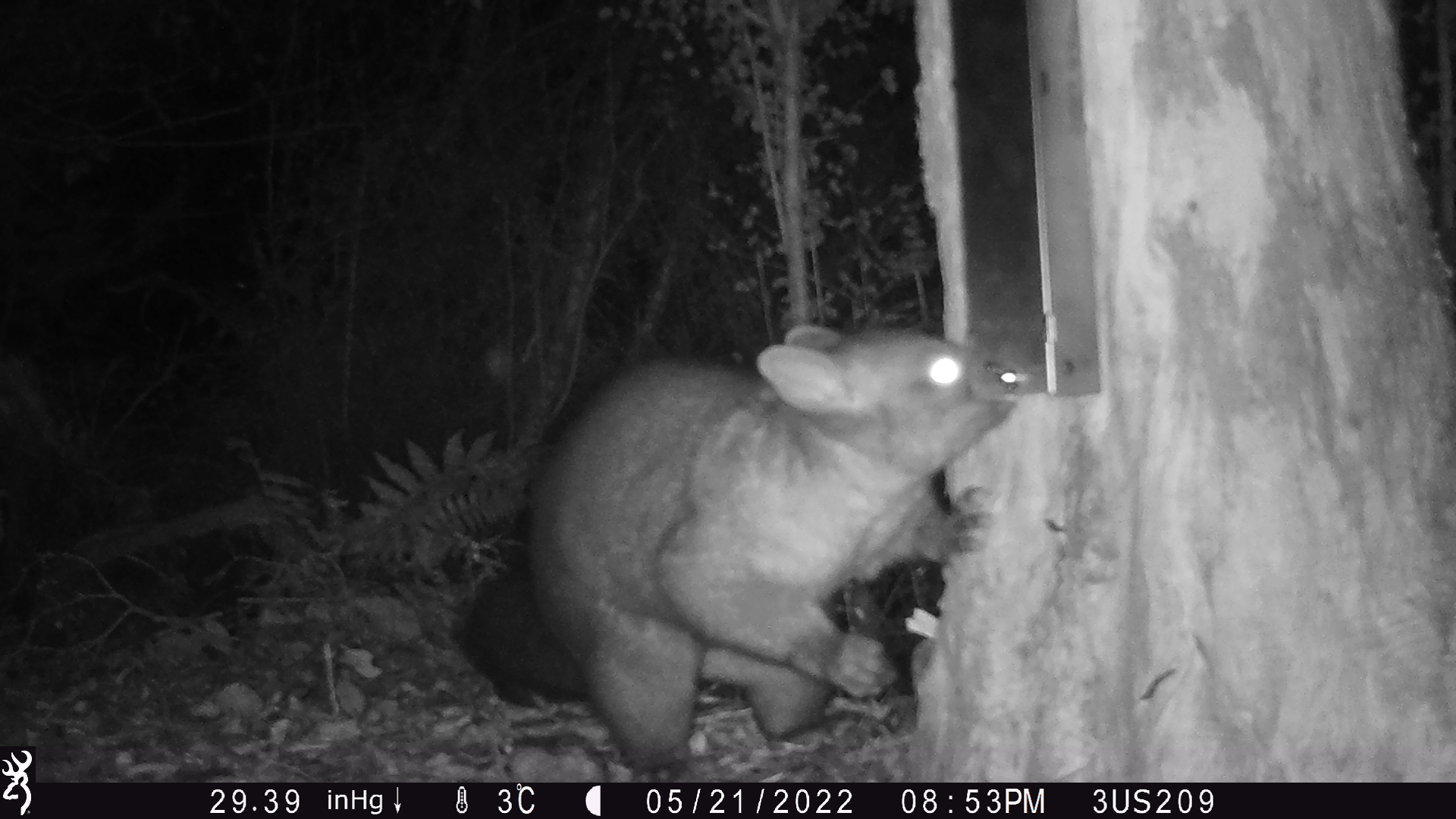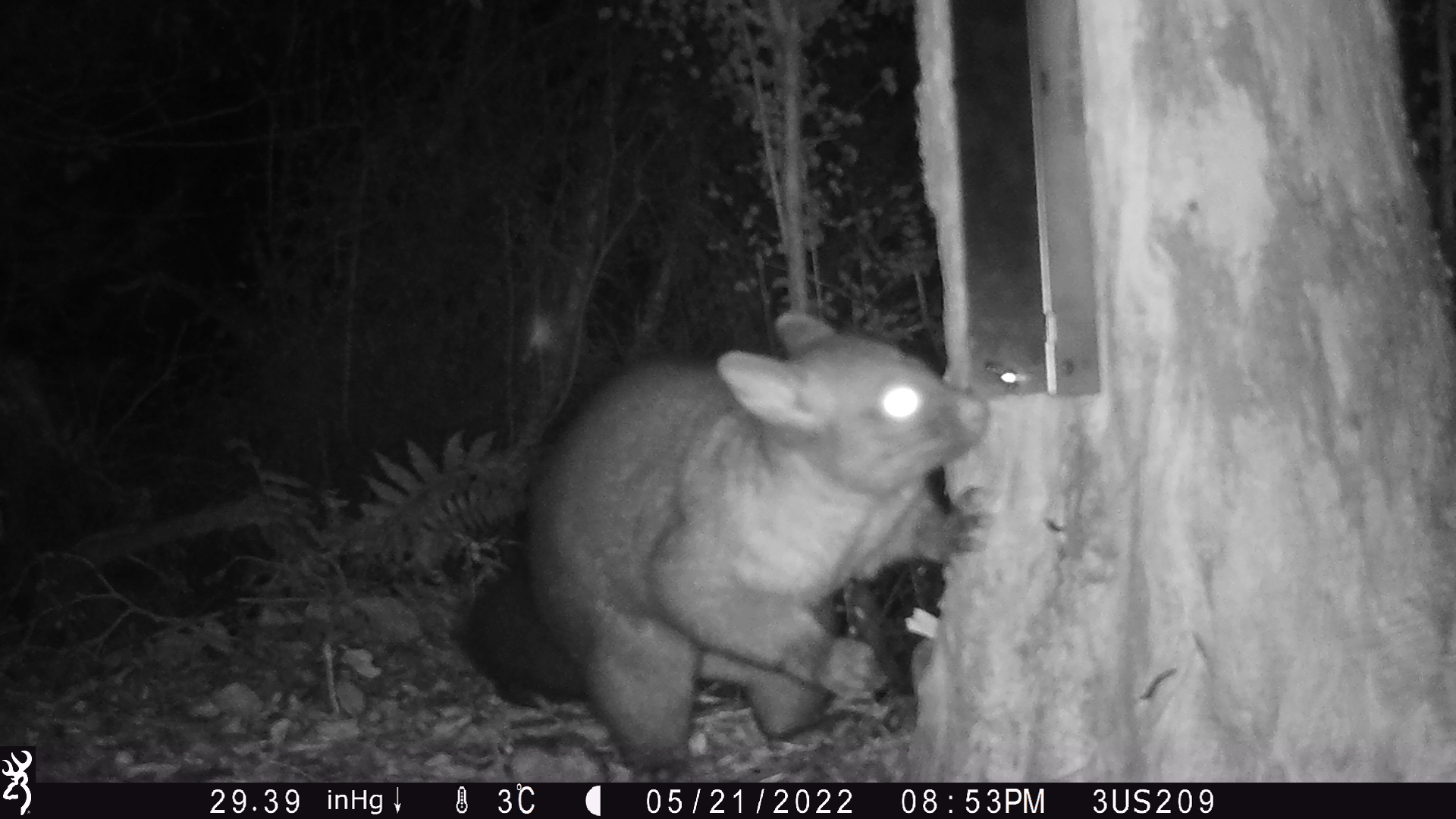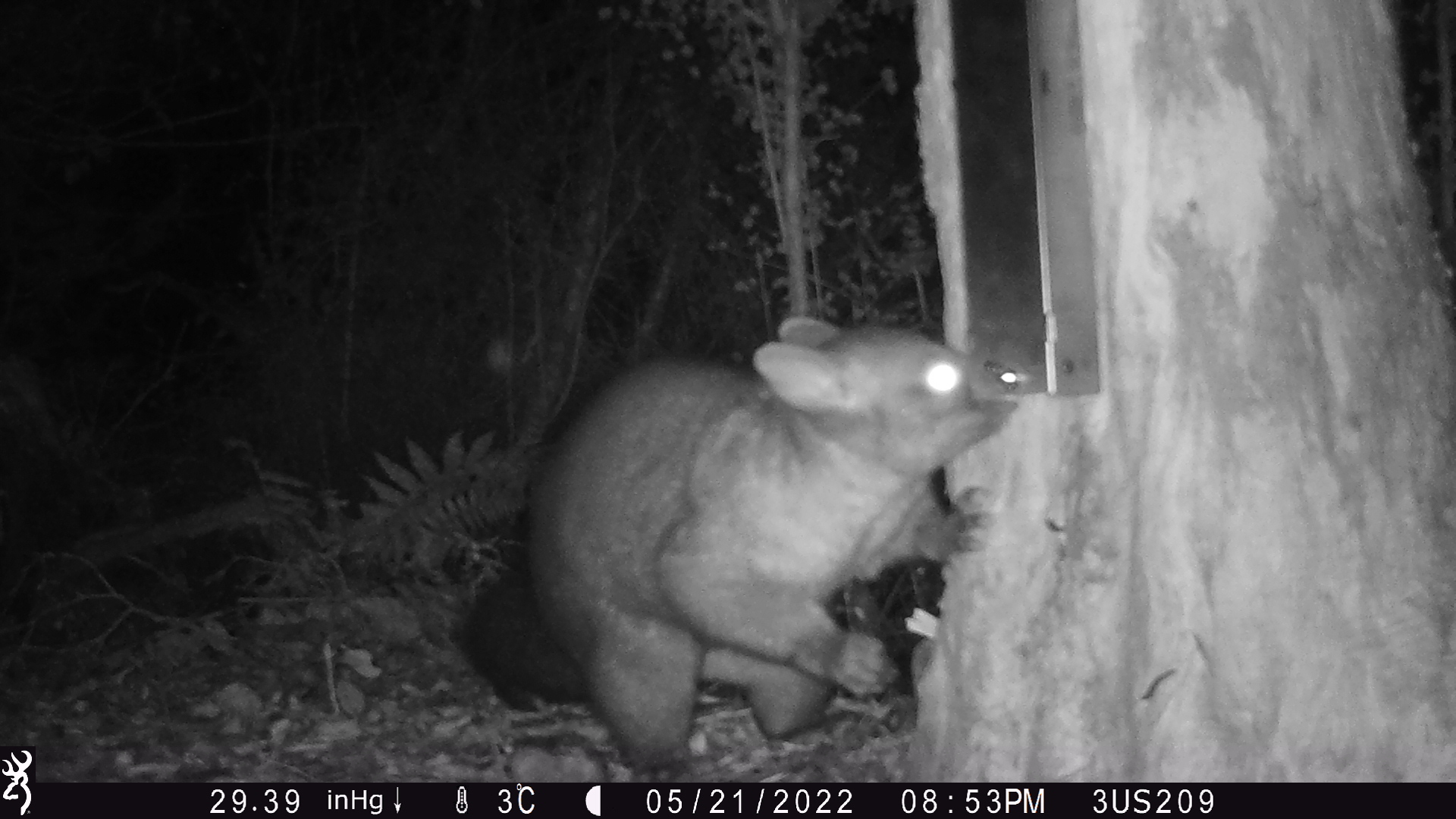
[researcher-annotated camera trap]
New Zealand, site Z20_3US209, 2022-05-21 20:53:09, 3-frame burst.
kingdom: Animalia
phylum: Chordata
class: Mammalia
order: Diprotodontia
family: Phalangeridae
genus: Trichosurus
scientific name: Trichosurus vulpecula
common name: common brushtail possum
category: possum